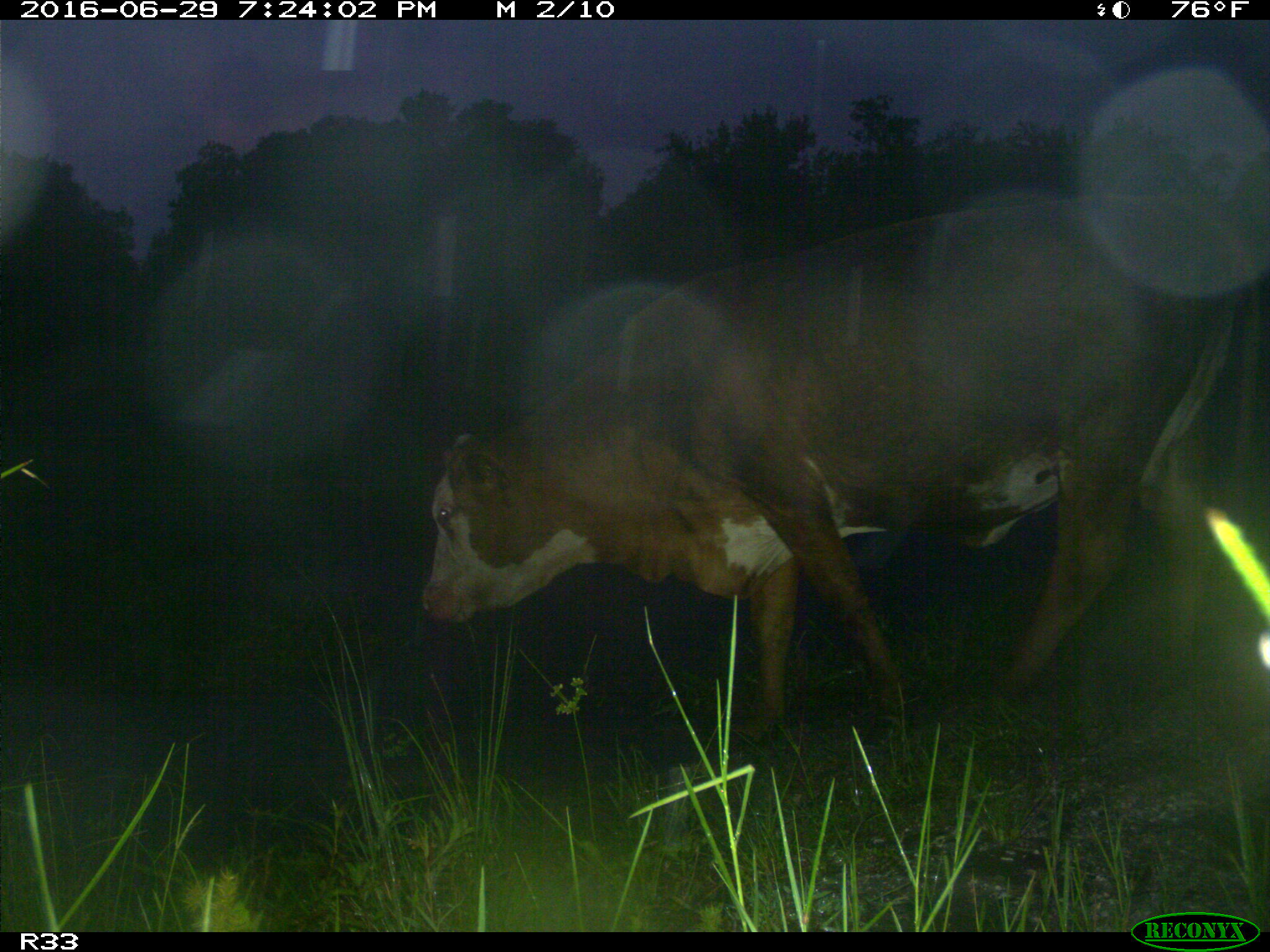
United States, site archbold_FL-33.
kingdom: Animalia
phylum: Chordata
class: Mammalia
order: Artiodactyla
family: Bovidae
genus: Bos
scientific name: Bos taurus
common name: domestic cow